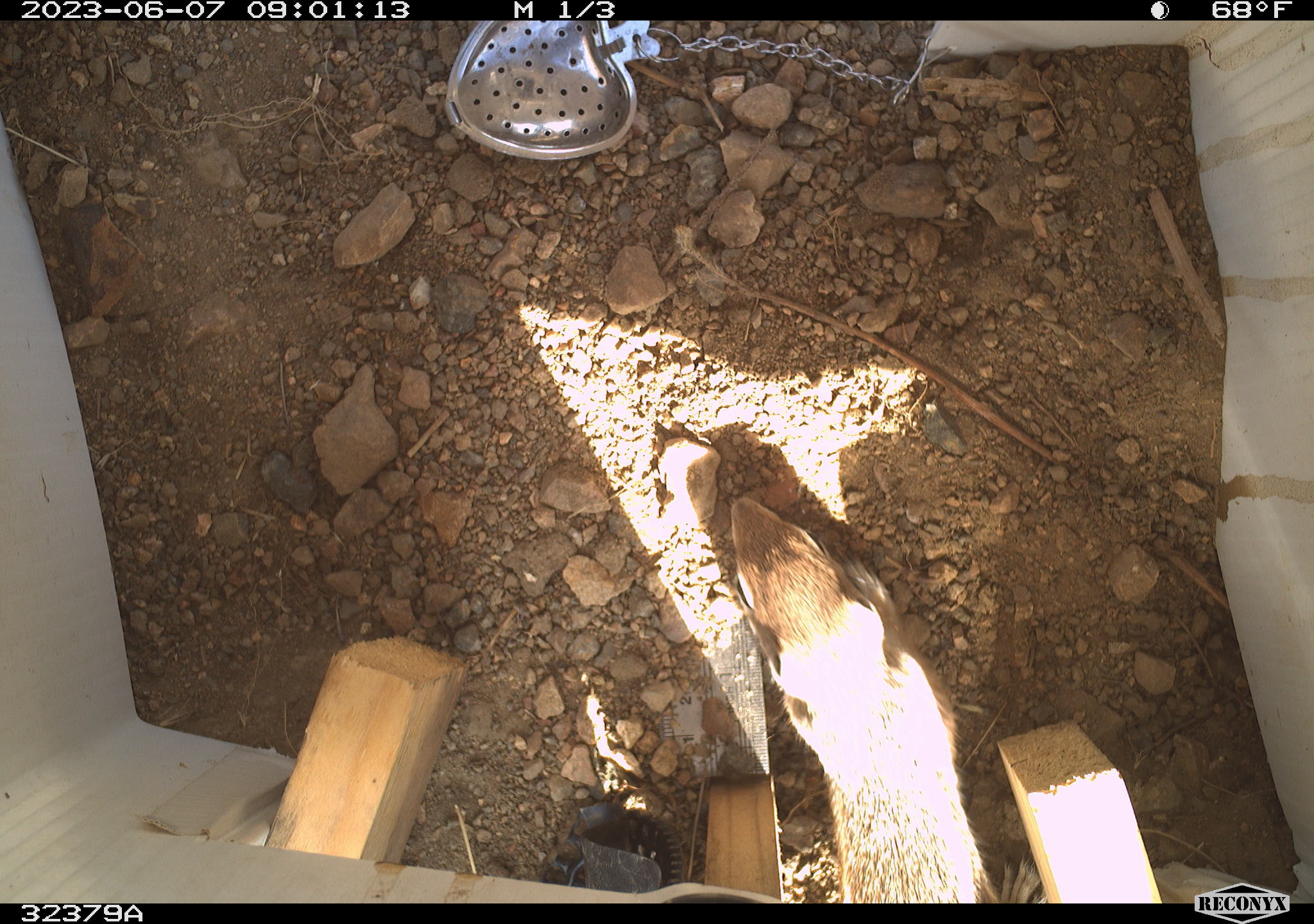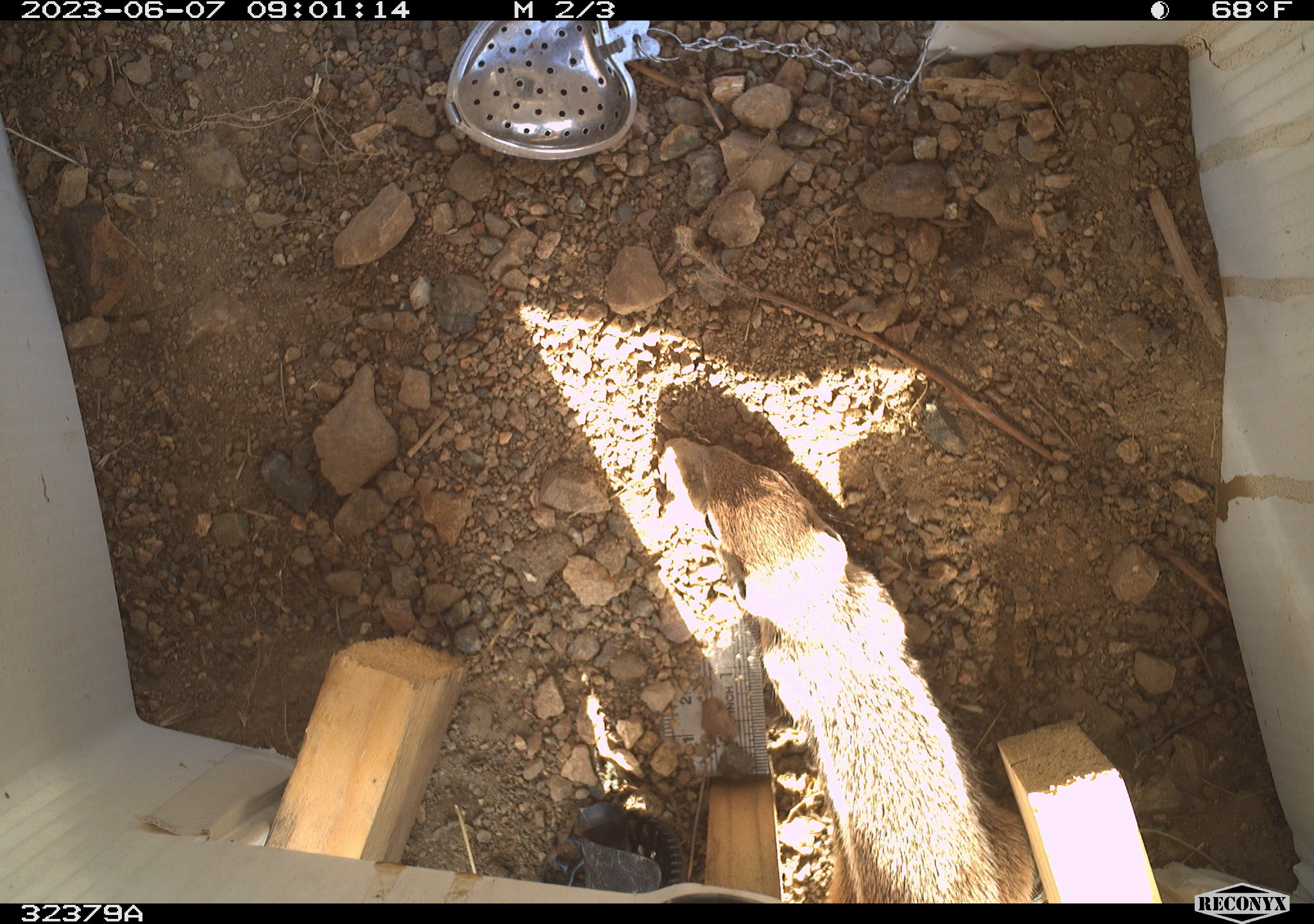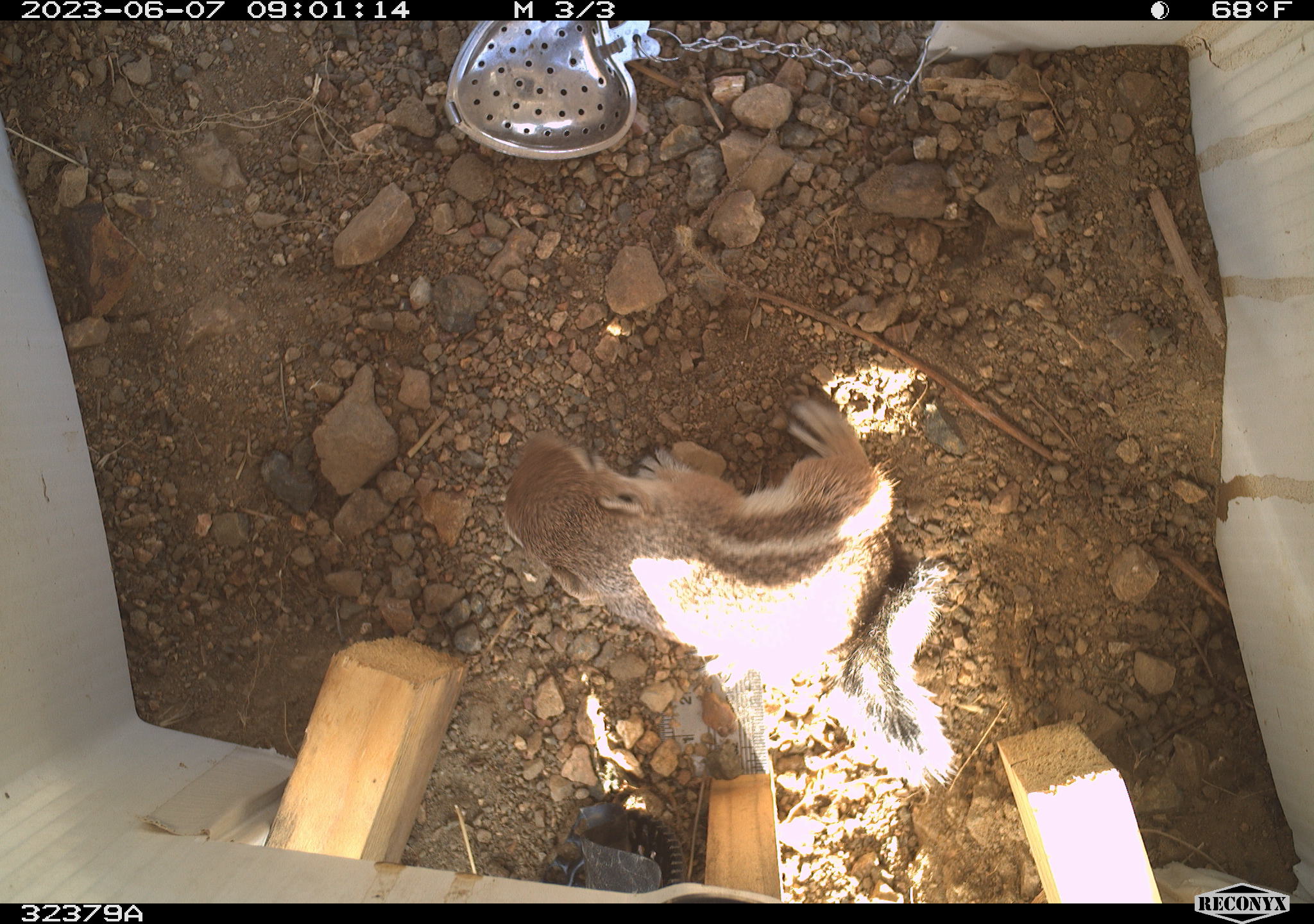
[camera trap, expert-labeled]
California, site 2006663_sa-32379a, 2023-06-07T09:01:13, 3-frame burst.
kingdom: Animalia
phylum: Chordata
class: Mammalia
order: Rodentia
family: Sciuridae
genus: Ammospermophilus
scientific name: Ammospermophilus leucurus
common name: white-tailed antelope squirrel